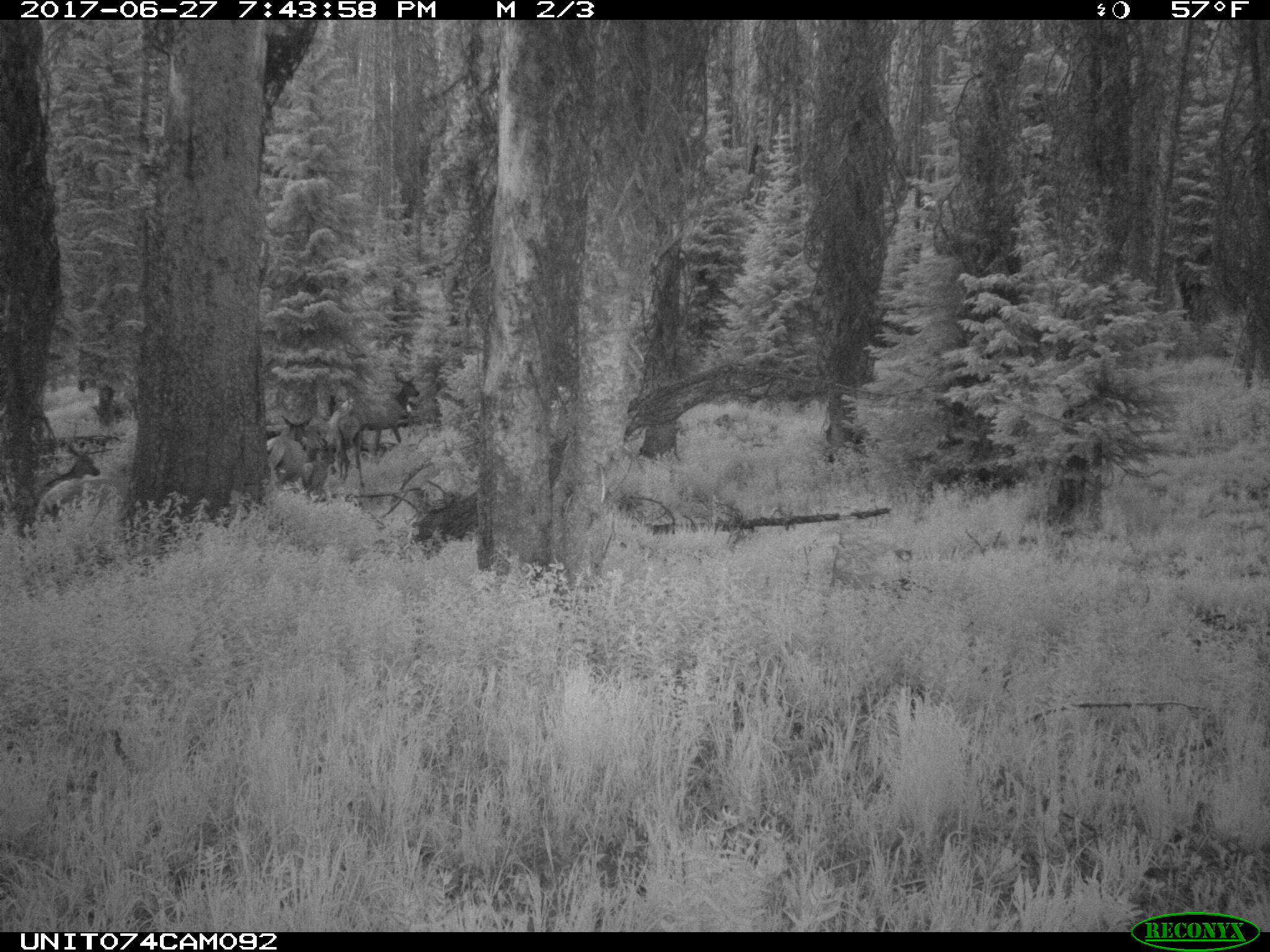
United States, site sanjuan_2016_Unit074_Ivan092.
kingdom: Animalia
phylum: Chordata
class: Mammalia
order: Artiodactyla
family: Cervidae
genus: Cervus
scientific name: Cervus elaphus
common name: red deer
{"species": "Cervus elaphus (red deer)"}